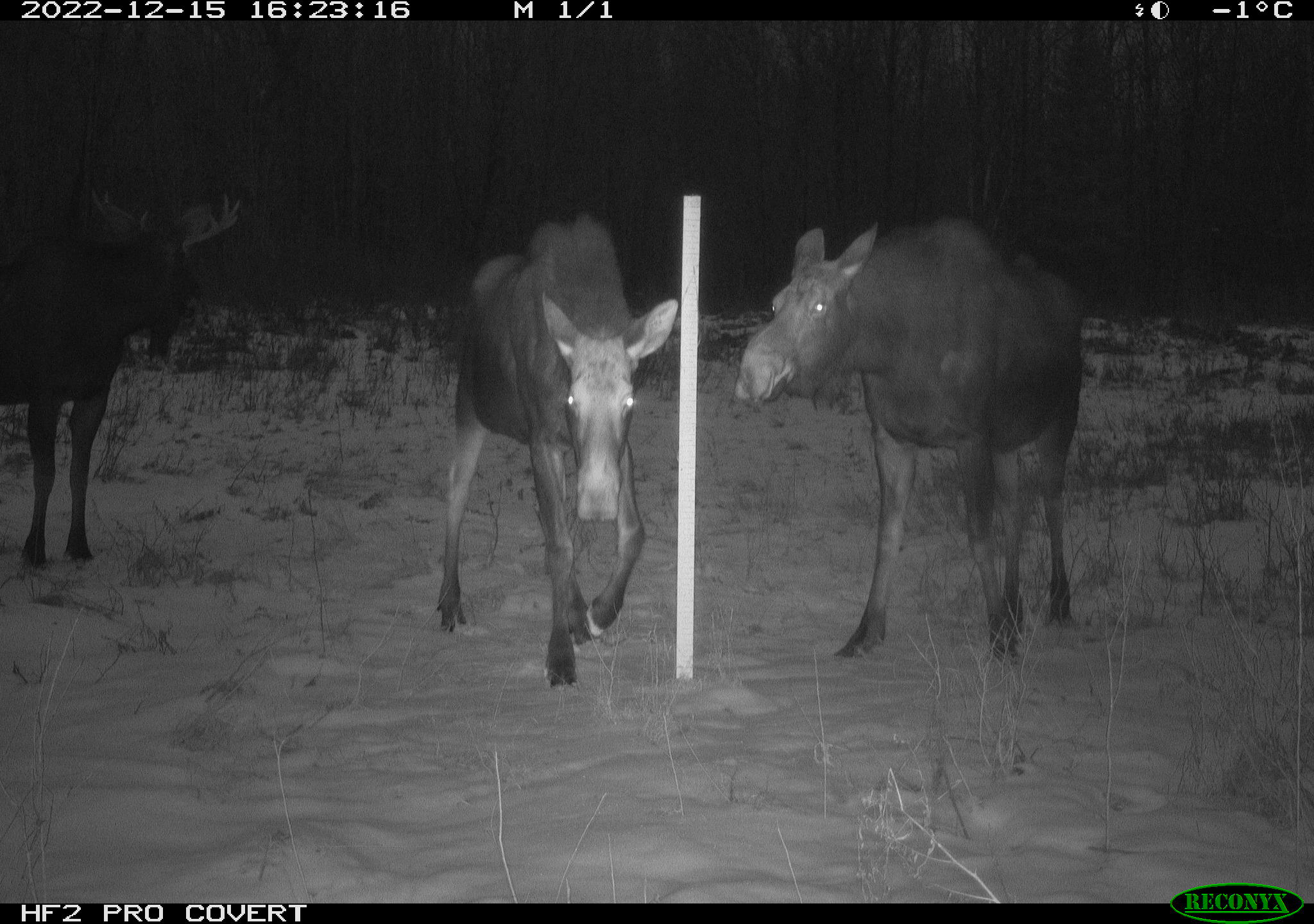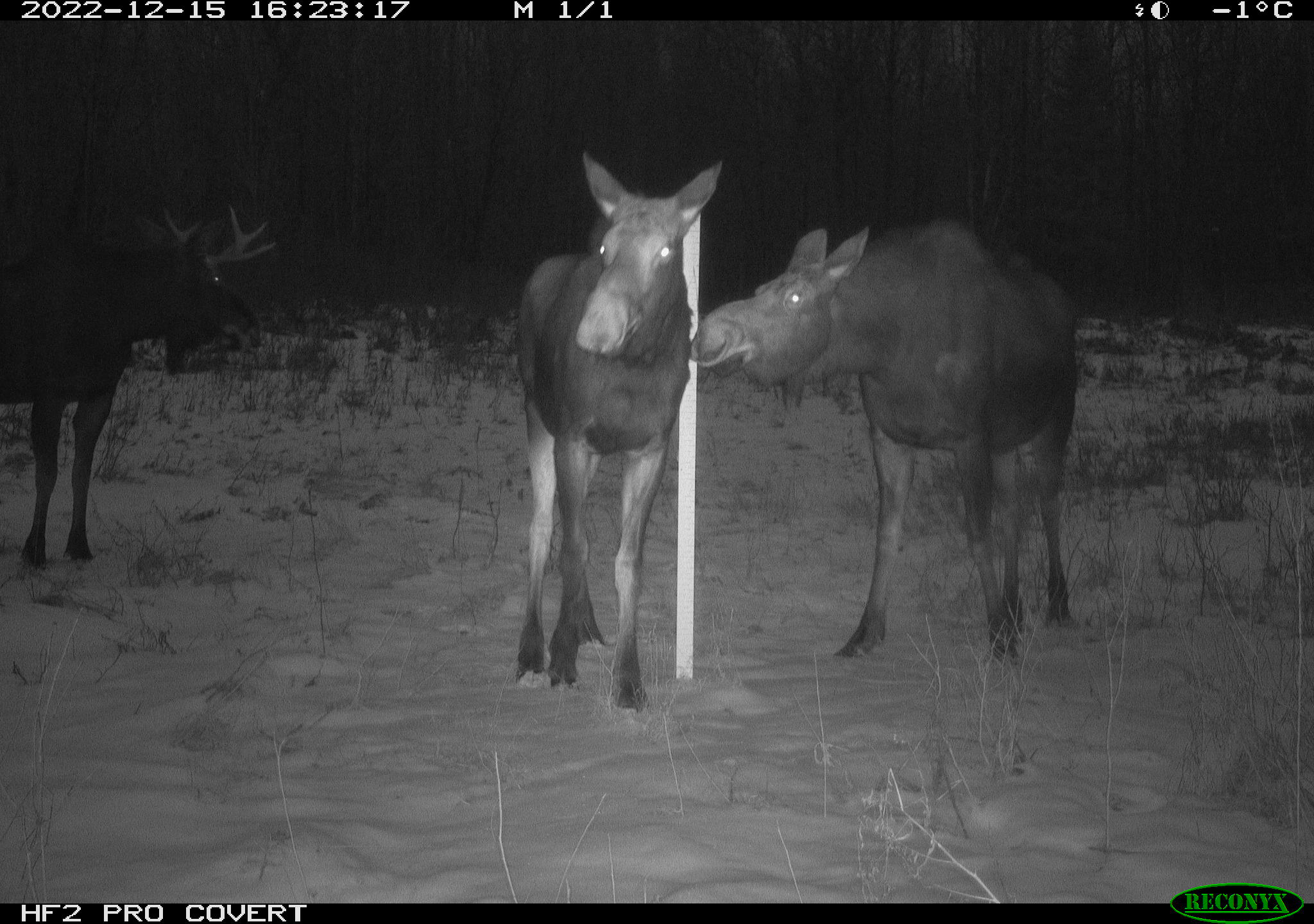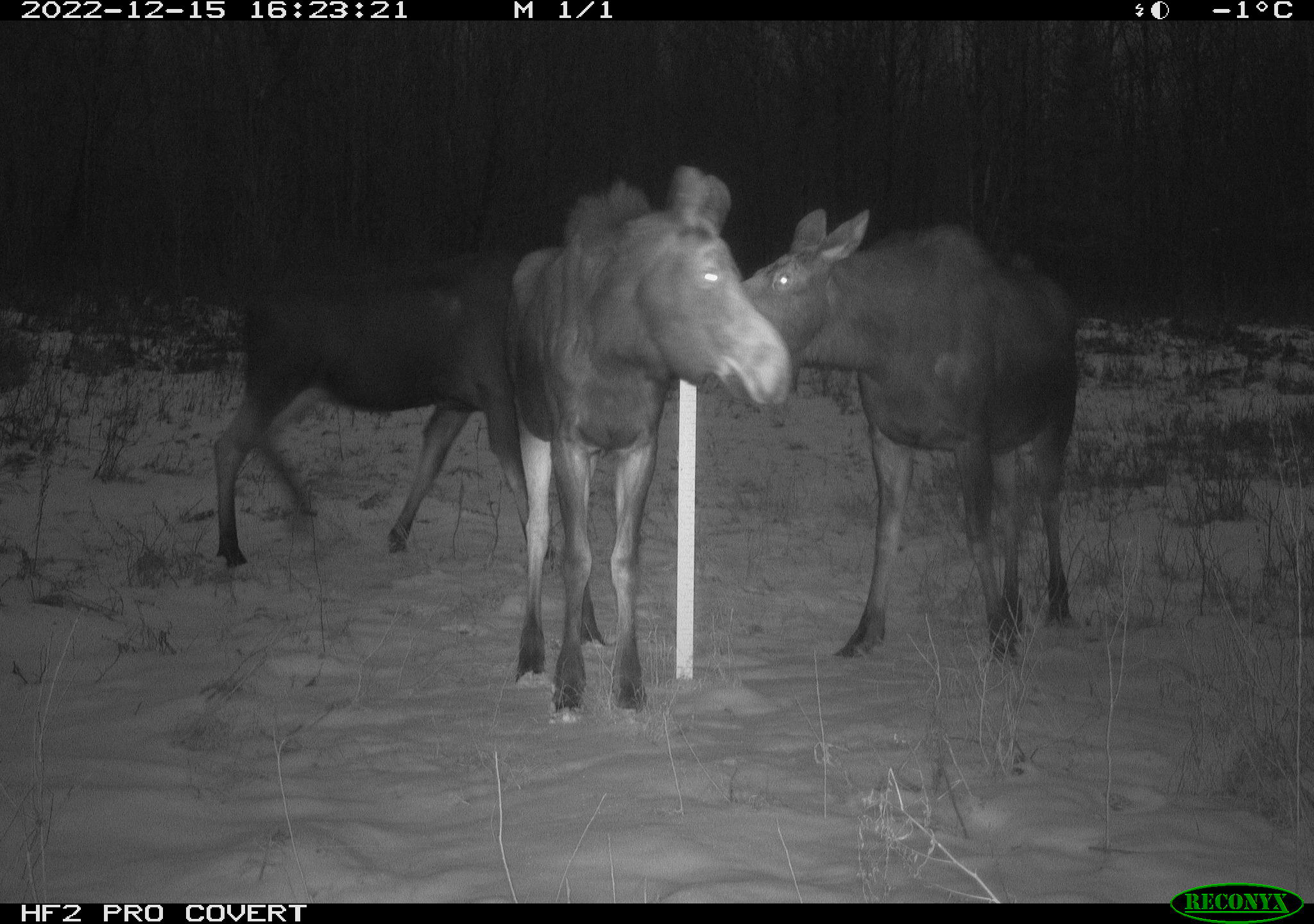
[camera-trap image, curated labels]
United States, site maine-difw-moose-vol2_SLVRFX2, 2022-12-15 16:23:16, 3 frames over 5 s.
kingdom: Animalia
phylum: Chordata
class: Mammalia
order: Artiodactyla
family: Cervidae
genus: Alces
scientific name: Alces alces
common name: moose